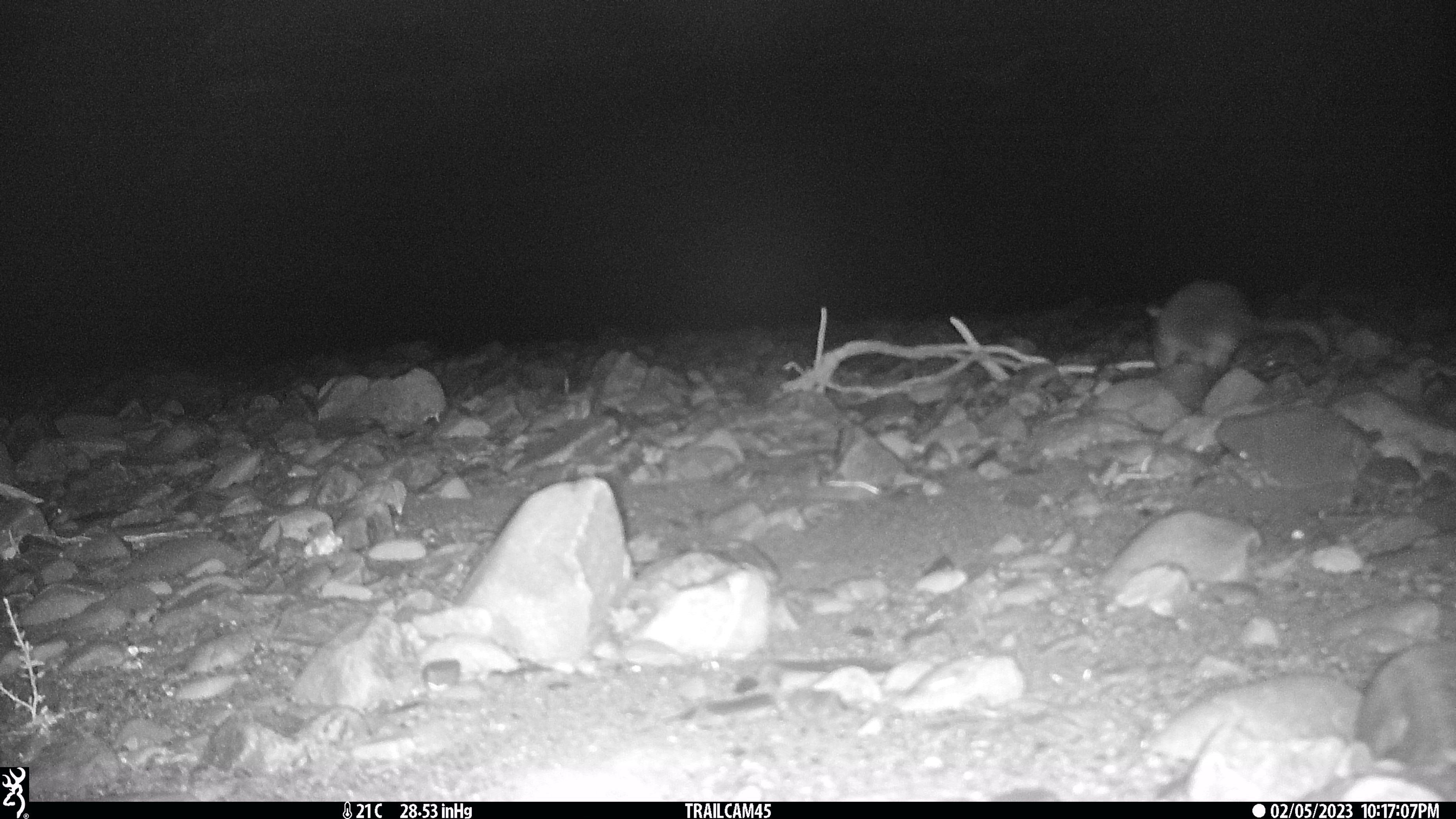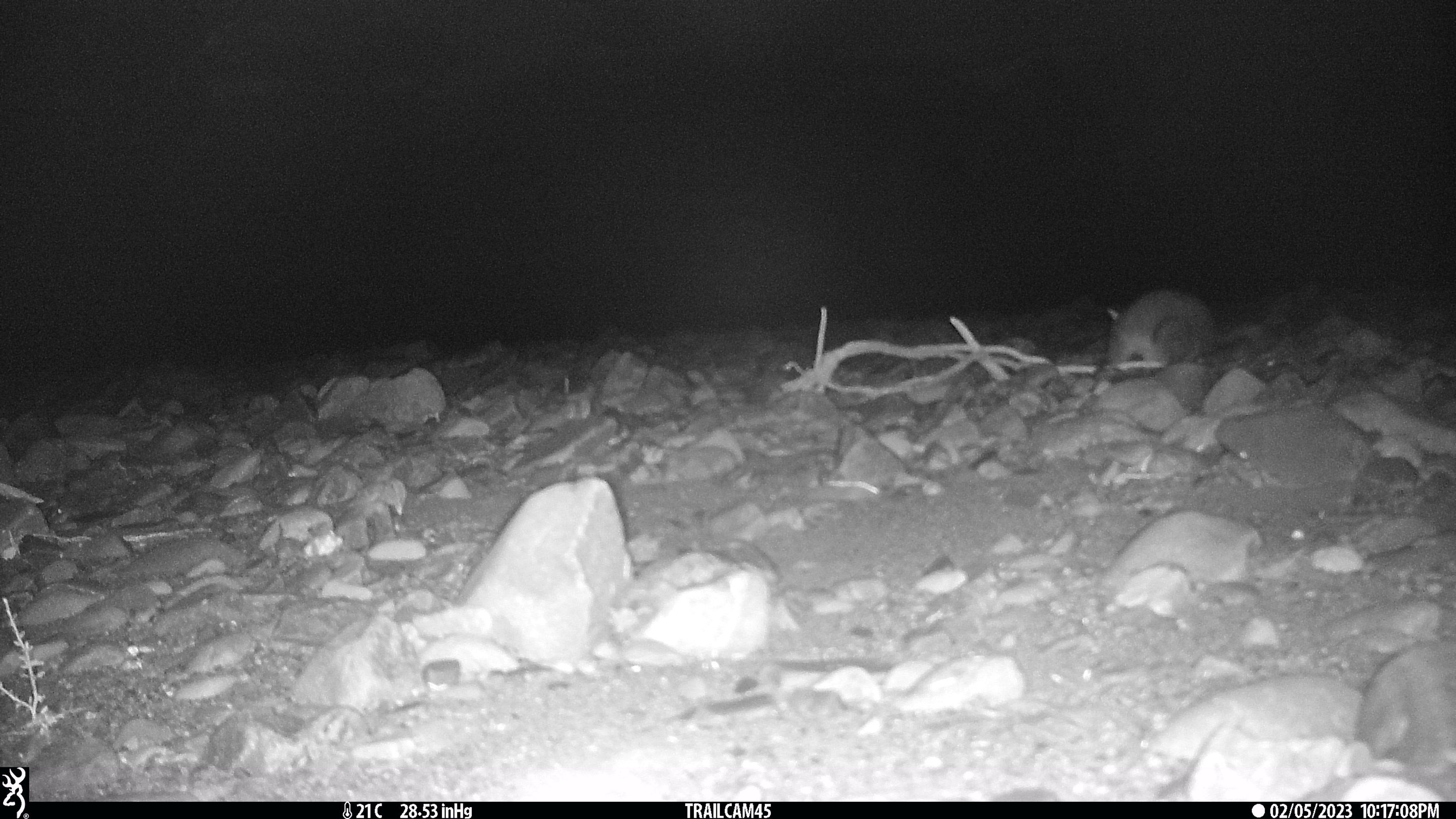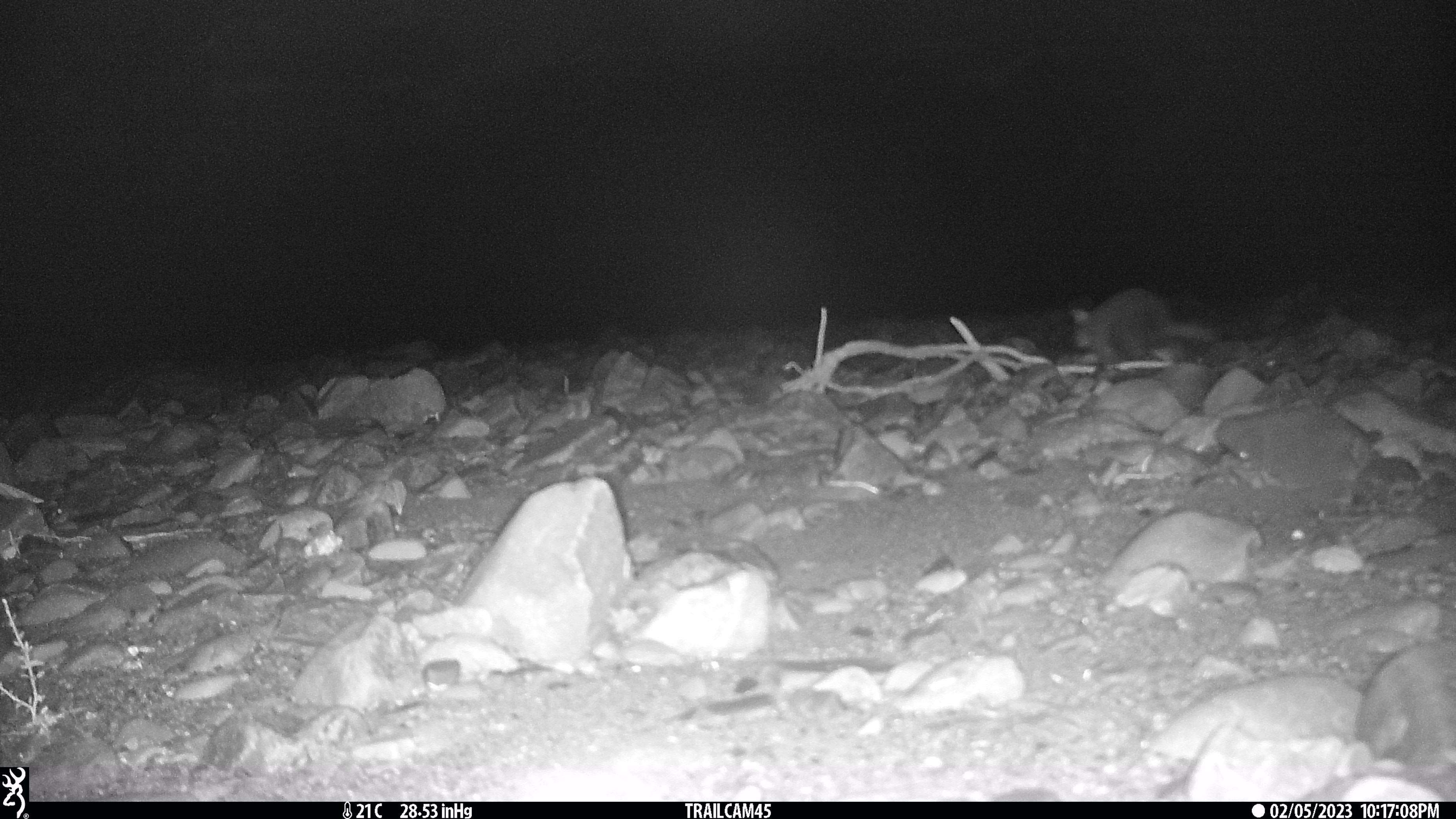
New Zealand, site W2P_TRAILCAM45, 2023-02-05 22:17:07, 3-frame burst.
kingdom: Animalia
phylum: Chordata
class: Mammalia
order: Diprotodontia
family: Phalangeridae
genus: Trichosurus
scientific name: Trichosurus vulpecula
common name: common brushtail possum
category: possum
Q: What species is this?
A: Possum (common brushtail possum) (Trichosurus vulpecula).